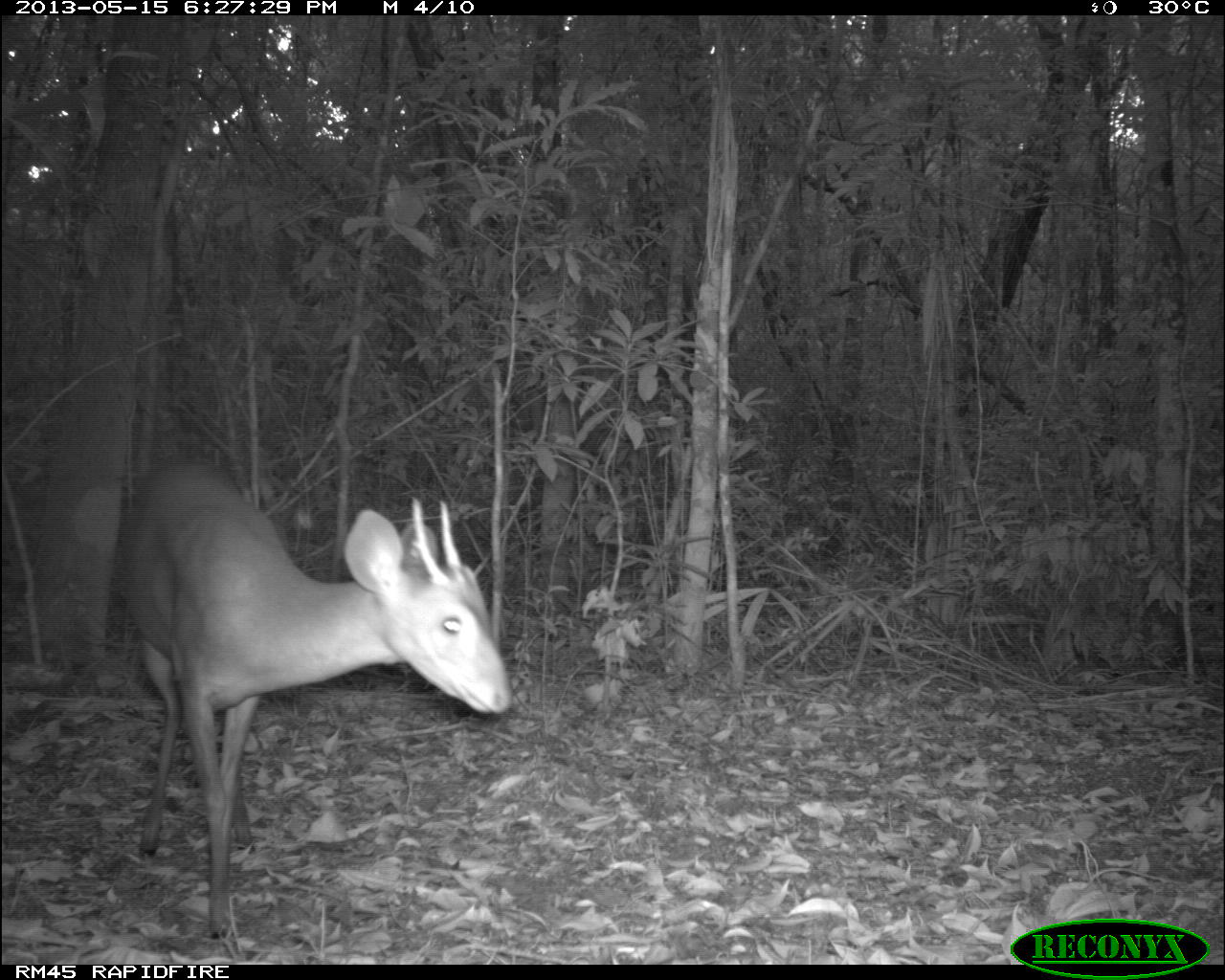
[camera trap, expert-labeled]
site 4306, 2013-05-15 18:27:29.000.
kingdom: Animalia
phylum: Chordata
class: Mammalia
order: Artiodactyla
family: Cervidae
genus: Mazama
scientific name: Mazama temama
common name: central american red brocket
Mazama temama (central american red brocket), count 1, sex male.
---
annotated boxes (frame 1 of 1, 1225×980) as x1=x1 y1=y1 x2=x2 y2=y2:
mazama temama: x1=125 y1=457 x2=515 y2=940